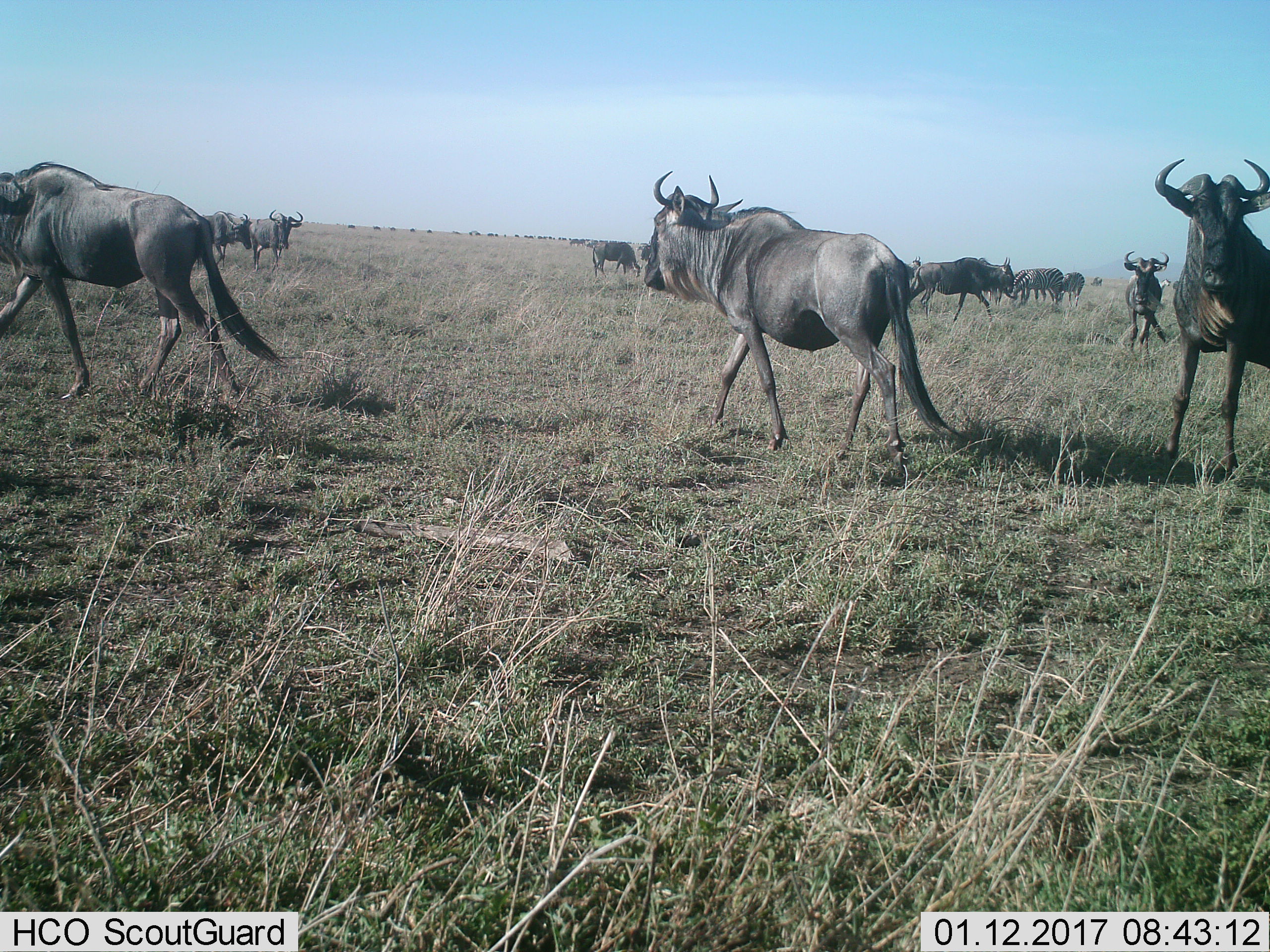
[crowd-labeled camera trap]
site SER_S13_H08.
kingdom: Animalia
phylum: Chordata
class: Mammalia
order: Artiodactyla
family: Bovidae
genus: Connochaetes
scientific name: Connochaetes taurinus taurinus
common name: blue wildebeest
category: wildebeestblue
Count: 11-50.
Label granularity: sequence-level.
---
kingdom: Animalia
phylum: Chordata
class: Mammalia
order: Perissodactyla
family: Equidae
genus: Equus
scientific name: Equus quagga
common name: plains zebra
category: zebraplains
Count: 2.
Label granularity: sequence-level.